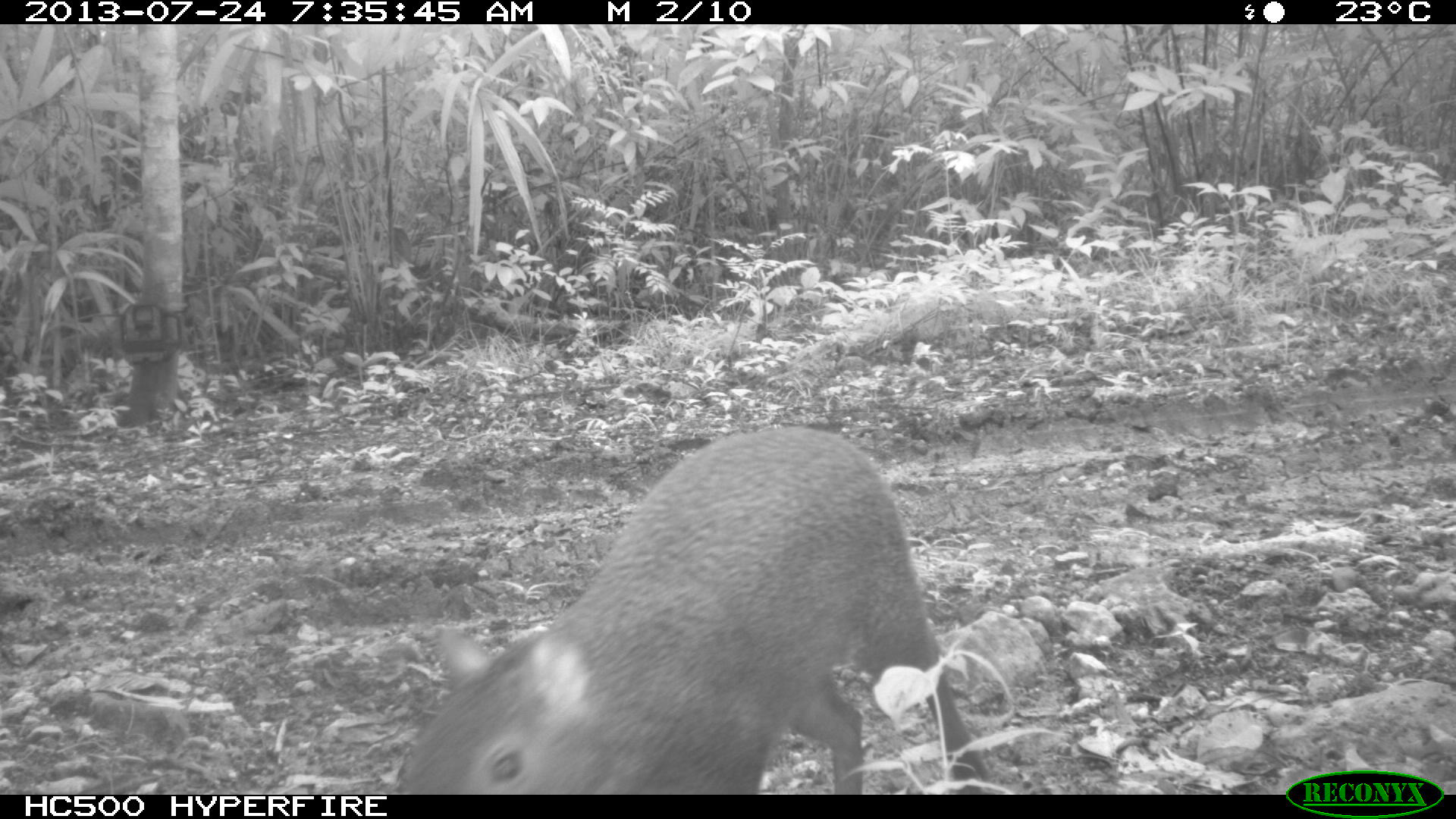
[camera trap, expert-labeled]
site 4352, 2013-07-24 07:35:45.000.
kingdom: Animalia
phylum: Chordata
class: Mammalia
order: Rodentia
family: Dasyproctidae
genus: Dasyprocta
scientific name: Dasyprocta punctata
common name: central american agouti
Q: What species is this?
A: Dasyprocta punctata (central american agouti).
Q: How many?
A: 1.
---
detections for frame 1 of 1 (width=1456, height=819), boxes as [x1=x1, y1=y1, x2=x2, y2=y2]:
dasyprocta punctata: [x1=401, y1=426, x2=987, y2=795]